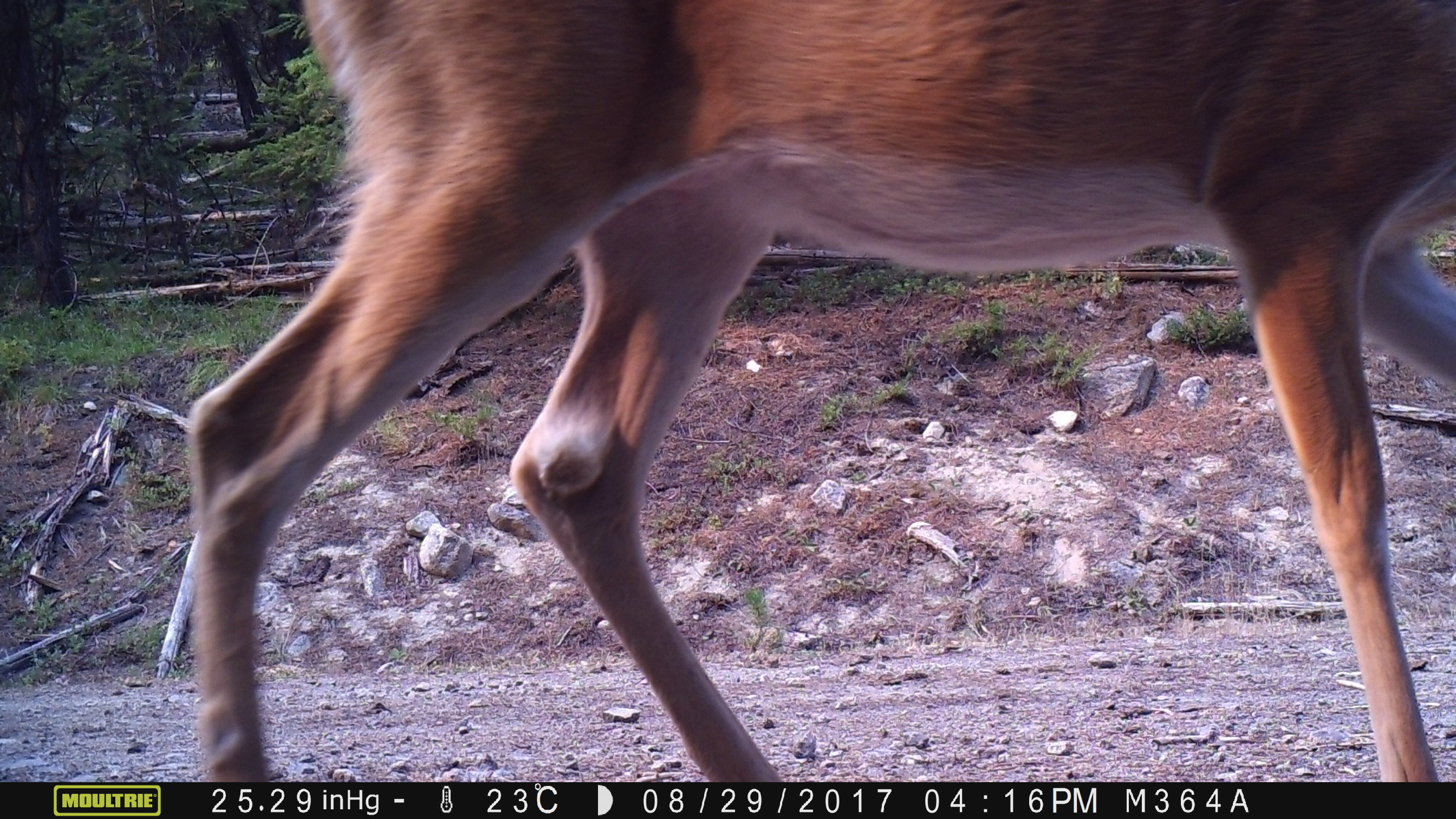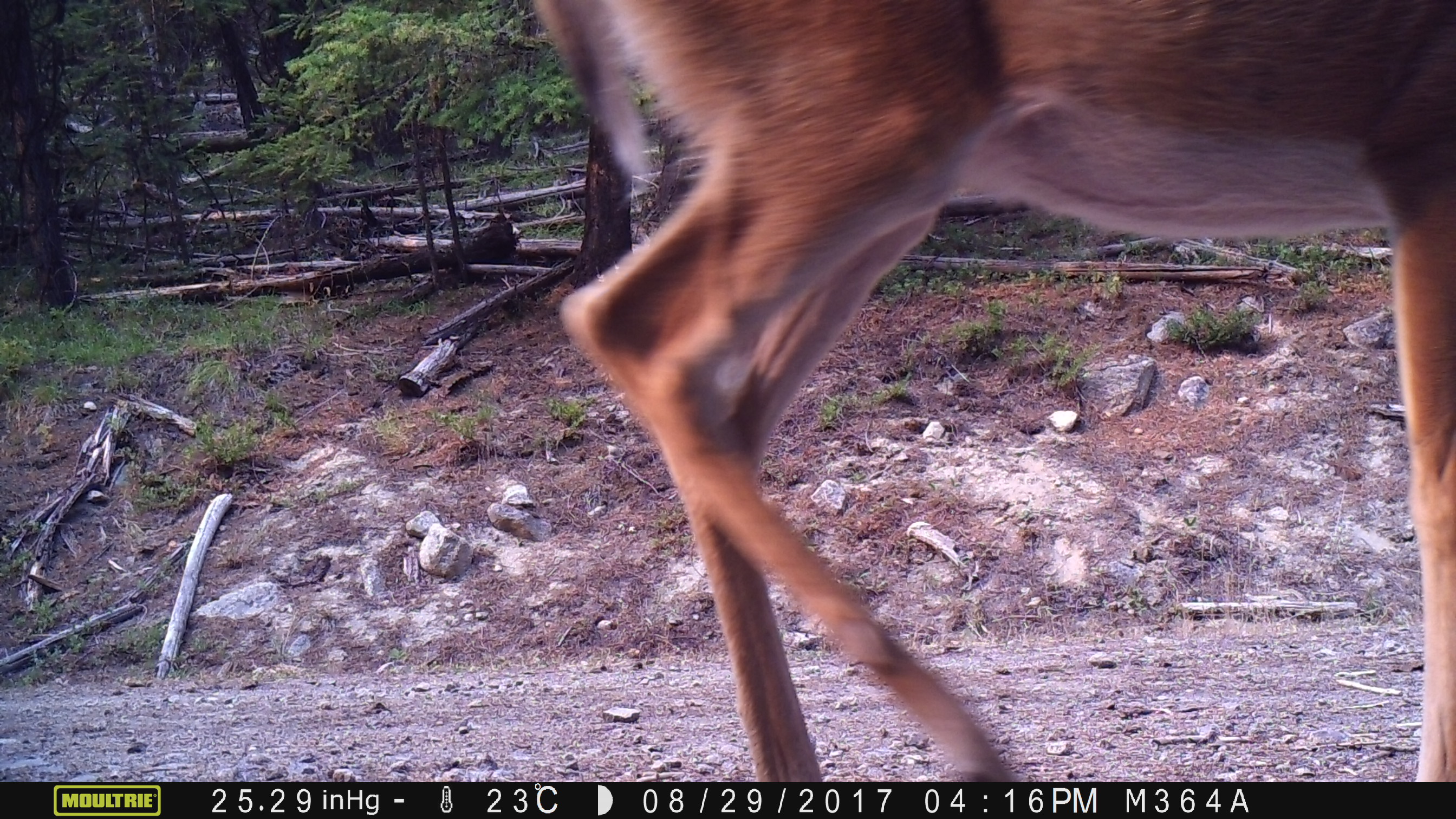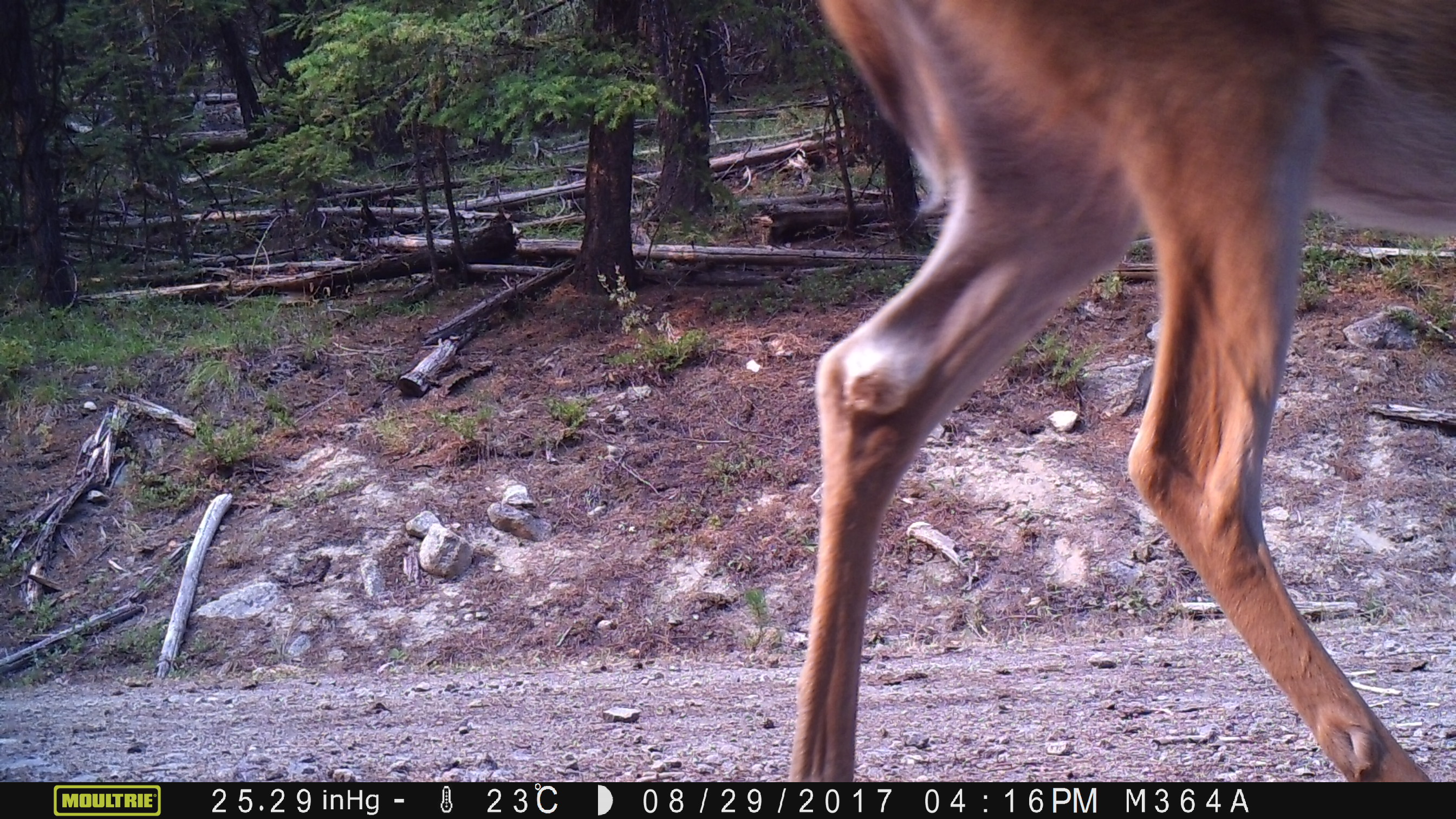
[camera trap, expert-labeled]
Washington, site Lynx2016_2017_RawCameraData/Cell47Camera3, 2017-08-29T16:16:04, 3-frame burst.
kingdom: Animalia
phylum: Chordata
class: Mammalia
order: Artiodactyla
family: Cervidae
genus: Odocoileus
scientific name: Odocoileus virginianus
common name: white-tailed deer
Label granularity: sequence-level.